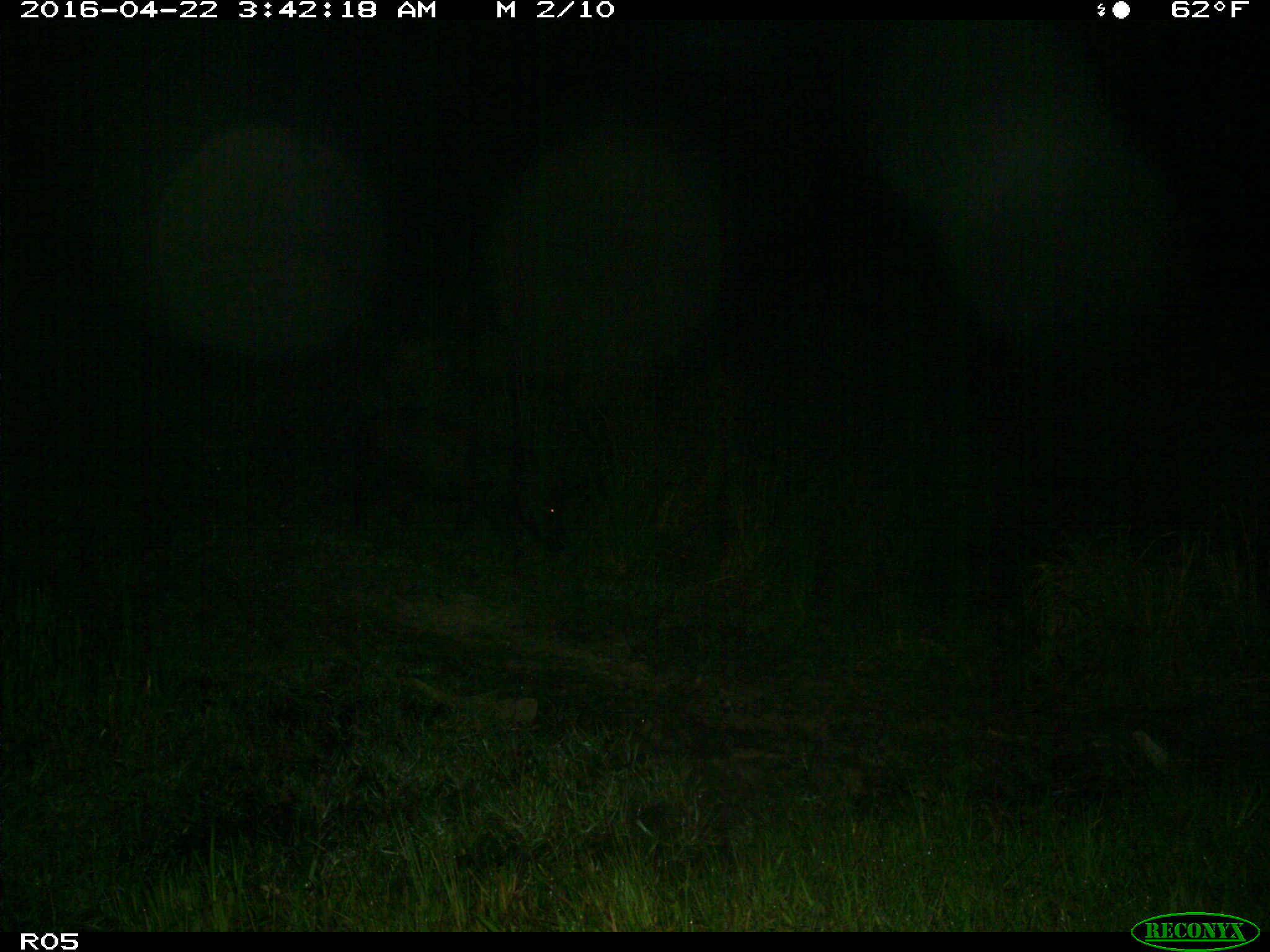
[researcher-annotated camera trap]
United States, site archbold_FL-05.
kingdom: Animalia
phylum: Chordata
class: Mammalia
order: Artiodactyla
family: Suidae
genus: Sus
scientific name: Sus scrofa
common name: wild boar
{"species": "Sus scrofa (wild boar)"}